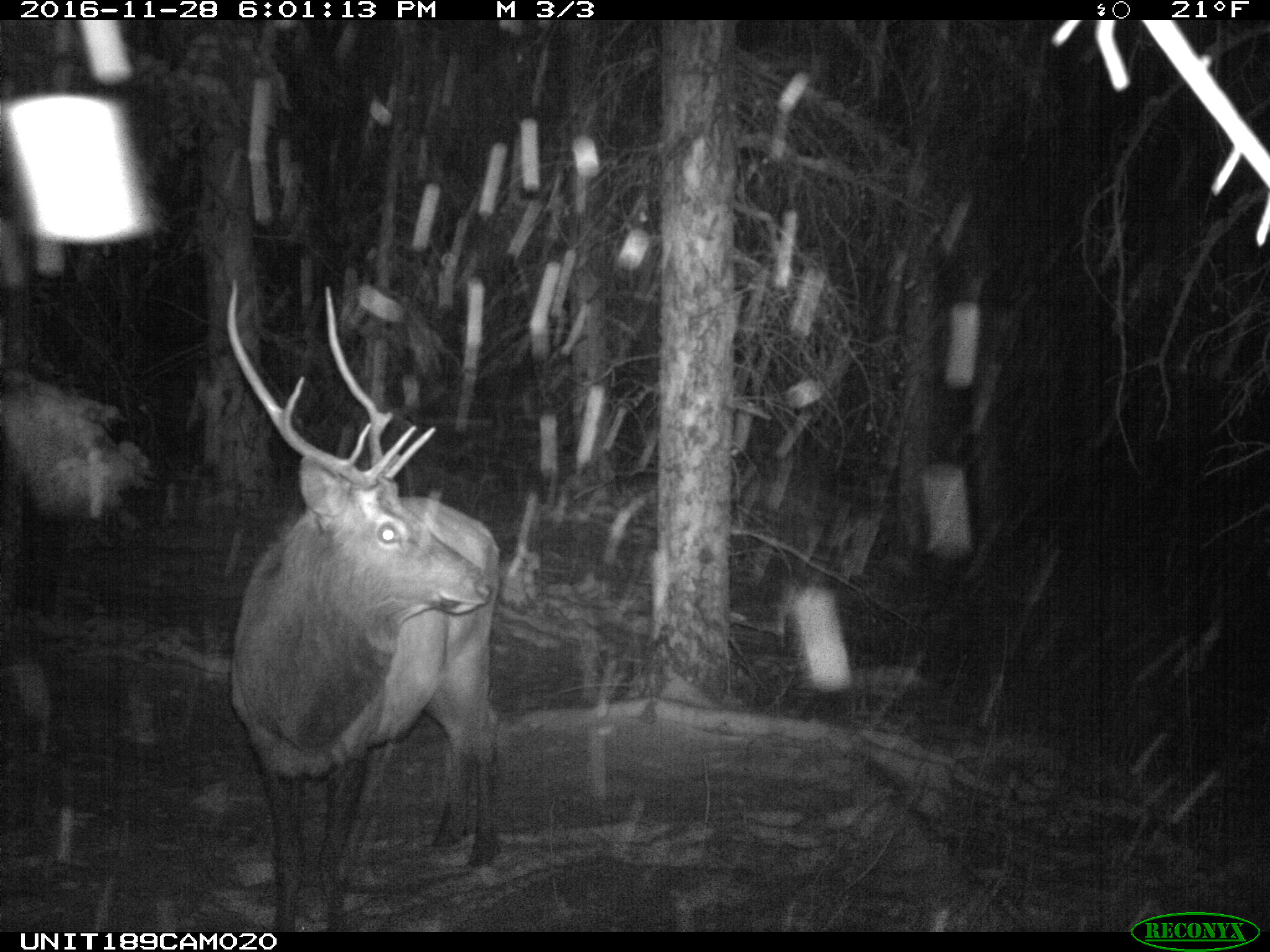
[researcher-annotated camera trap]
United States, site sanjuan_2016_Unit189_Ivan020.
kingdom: Animalia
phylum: Chordata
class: Mammalia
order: Artiodactyla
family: Cervidae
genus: Cervus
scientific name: Cervus elaphus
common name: red deer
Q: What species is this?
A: Cervus elaphus (red deer).